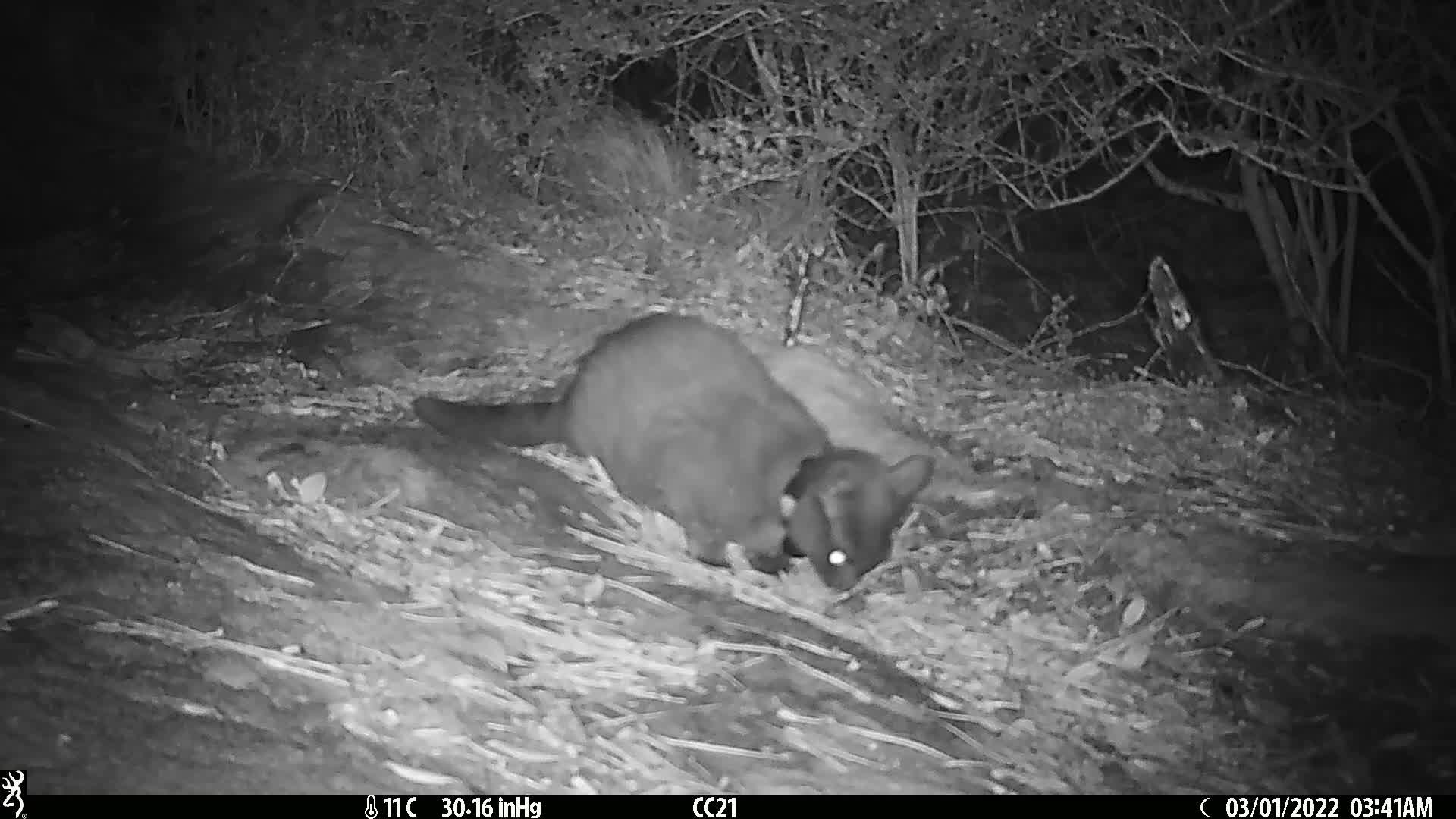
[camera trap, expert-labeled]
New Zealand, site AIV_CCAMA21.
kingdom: Animalia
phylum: Chordata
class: Mammalia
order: Carnivora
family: Felidae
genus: Felis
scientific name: Felis catus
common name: domestic cat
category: cat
Cat (domestic cat) (Felis catus).